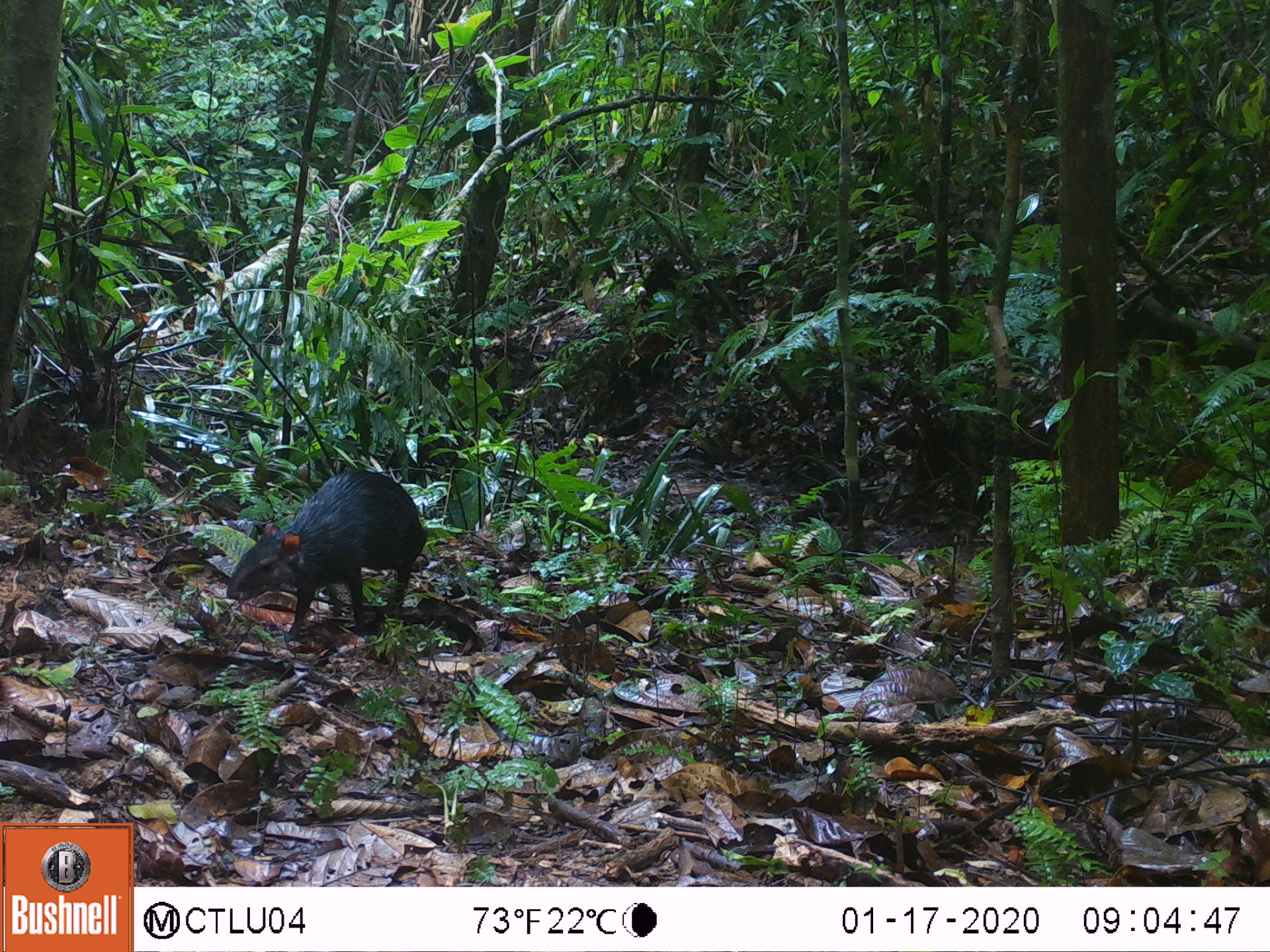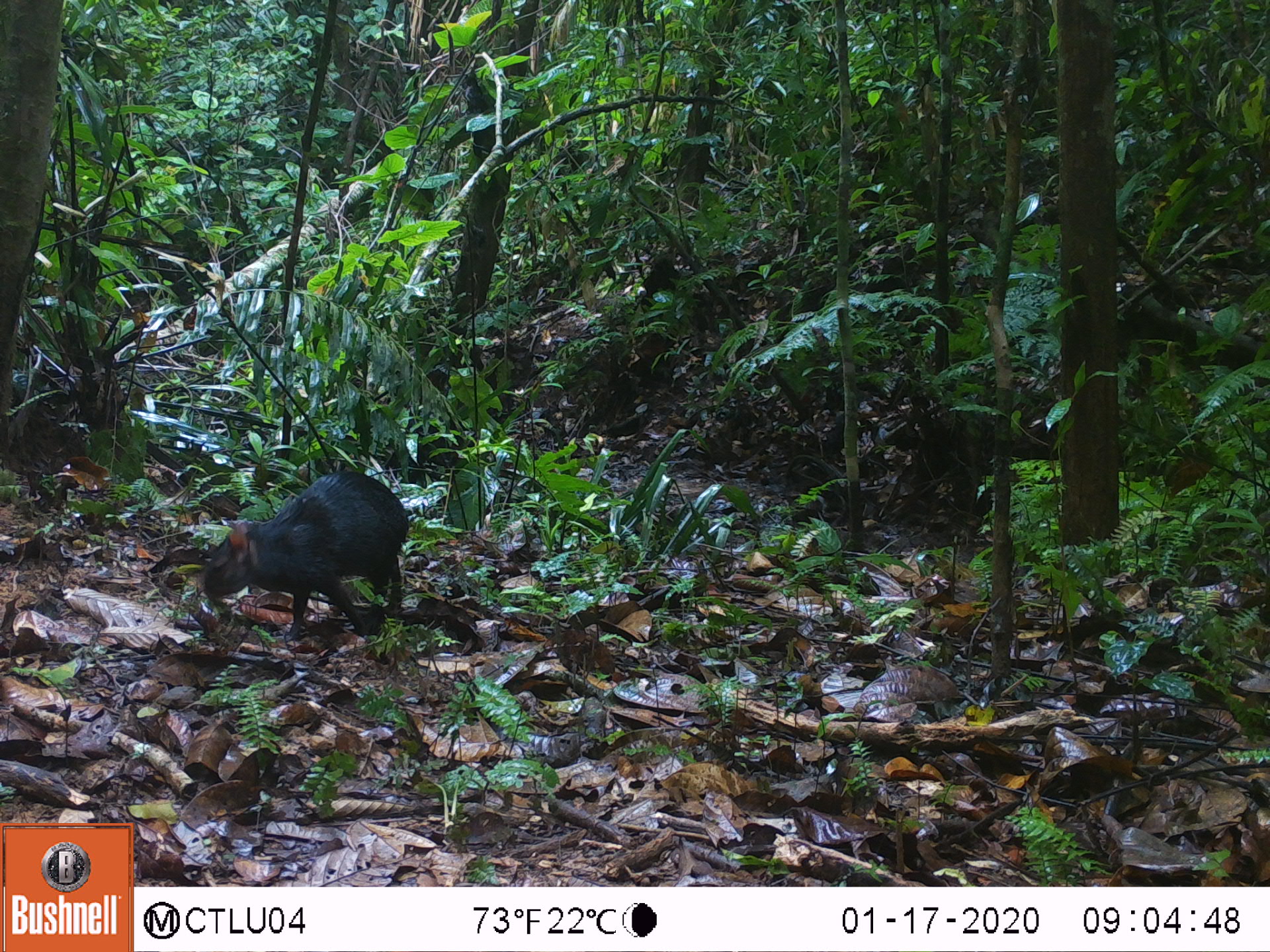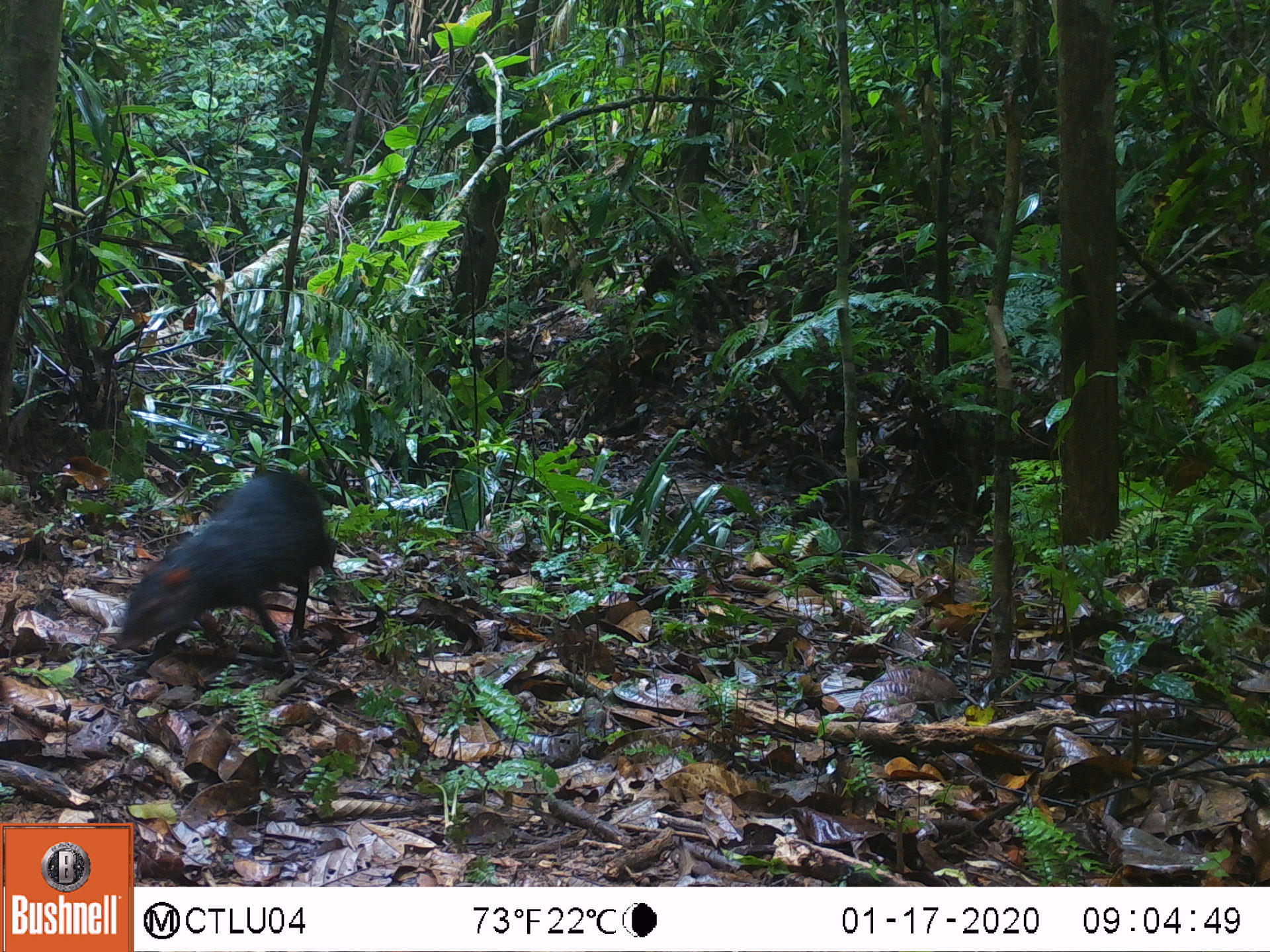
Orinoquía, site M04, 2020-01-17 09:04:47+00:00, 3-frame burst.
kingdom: Animalia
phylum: Chordata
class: Mammalia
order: Rodentia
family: Dasyproctidae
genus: Dasyprocta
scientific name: Dasyprocta fuliginosa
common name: black agouti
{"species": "black agouti (Dasyprocta fuliginosa)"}